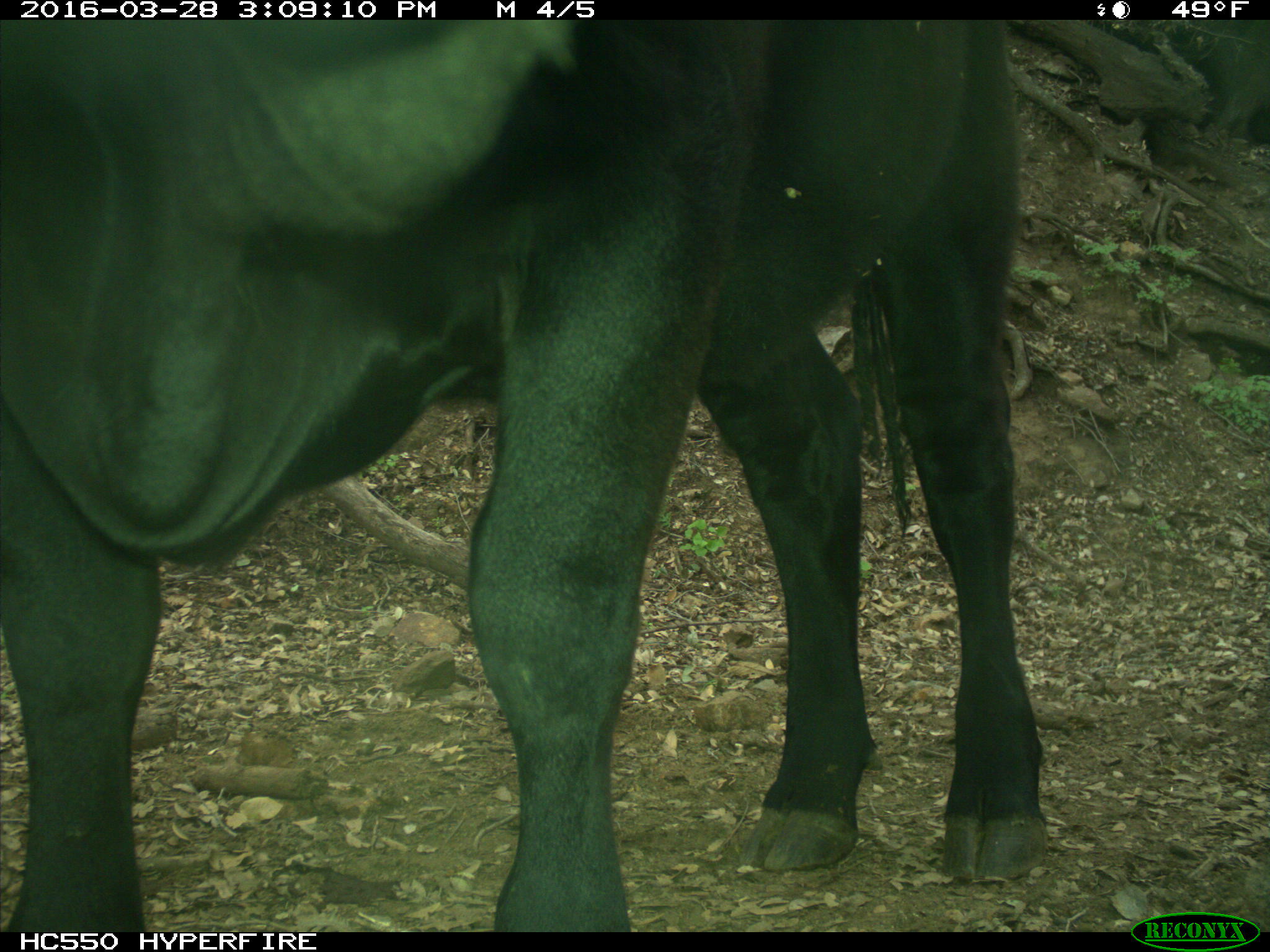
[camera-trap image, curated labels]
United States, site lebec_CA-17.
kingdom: Animalia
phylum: Chordata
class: Mammalia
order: Artiodactyla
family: Bovidae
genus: Bos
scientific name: Bos taurus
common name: domestic cow